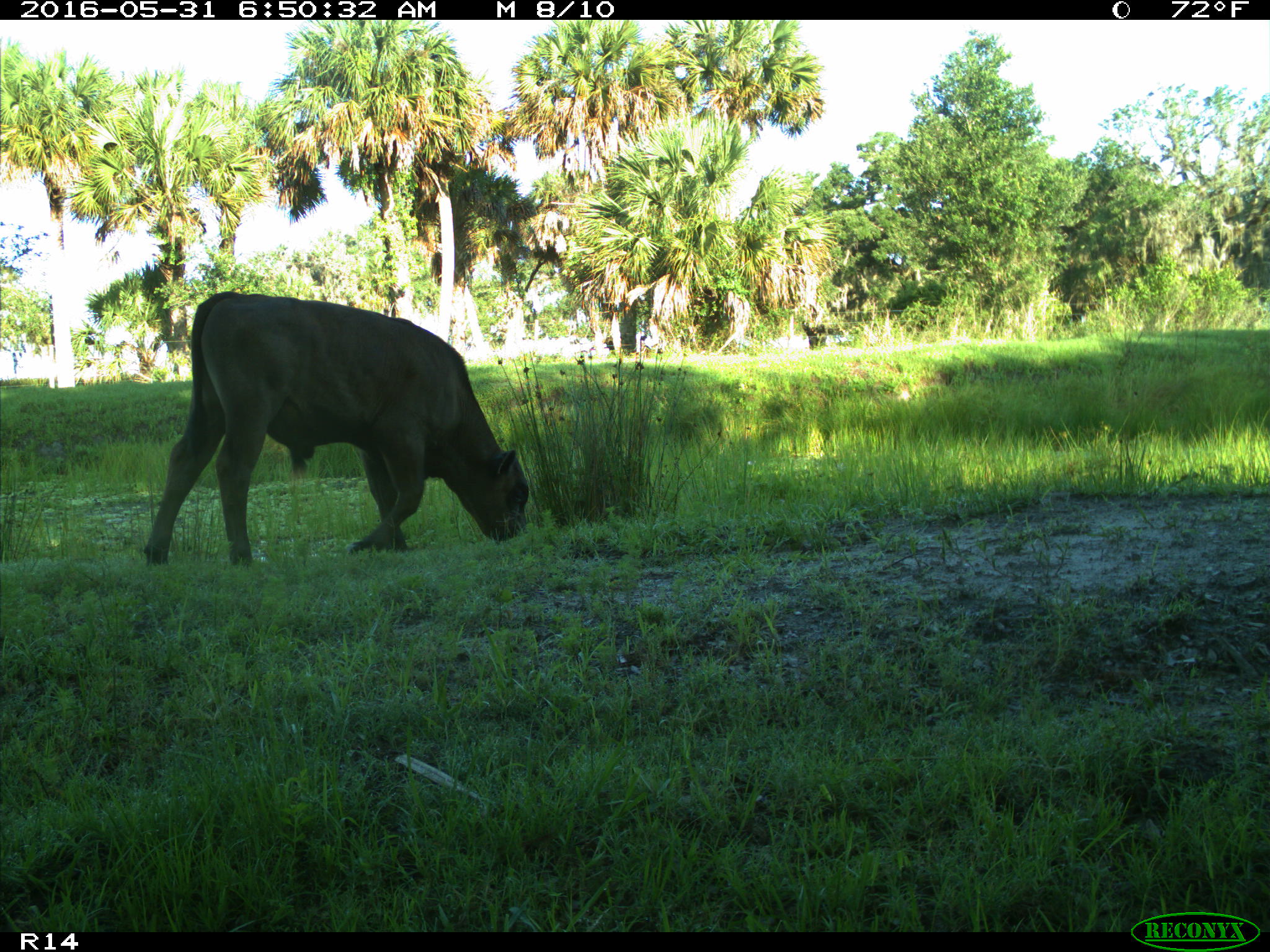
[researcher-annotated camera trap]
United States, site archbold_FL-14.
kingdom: Animalia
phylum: Chordata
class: Mammalia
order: Artiodactyla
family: Bovidae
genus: Bos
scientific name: Bos taurus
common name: domestic cow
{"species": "Bos taurus (domestic cow)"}